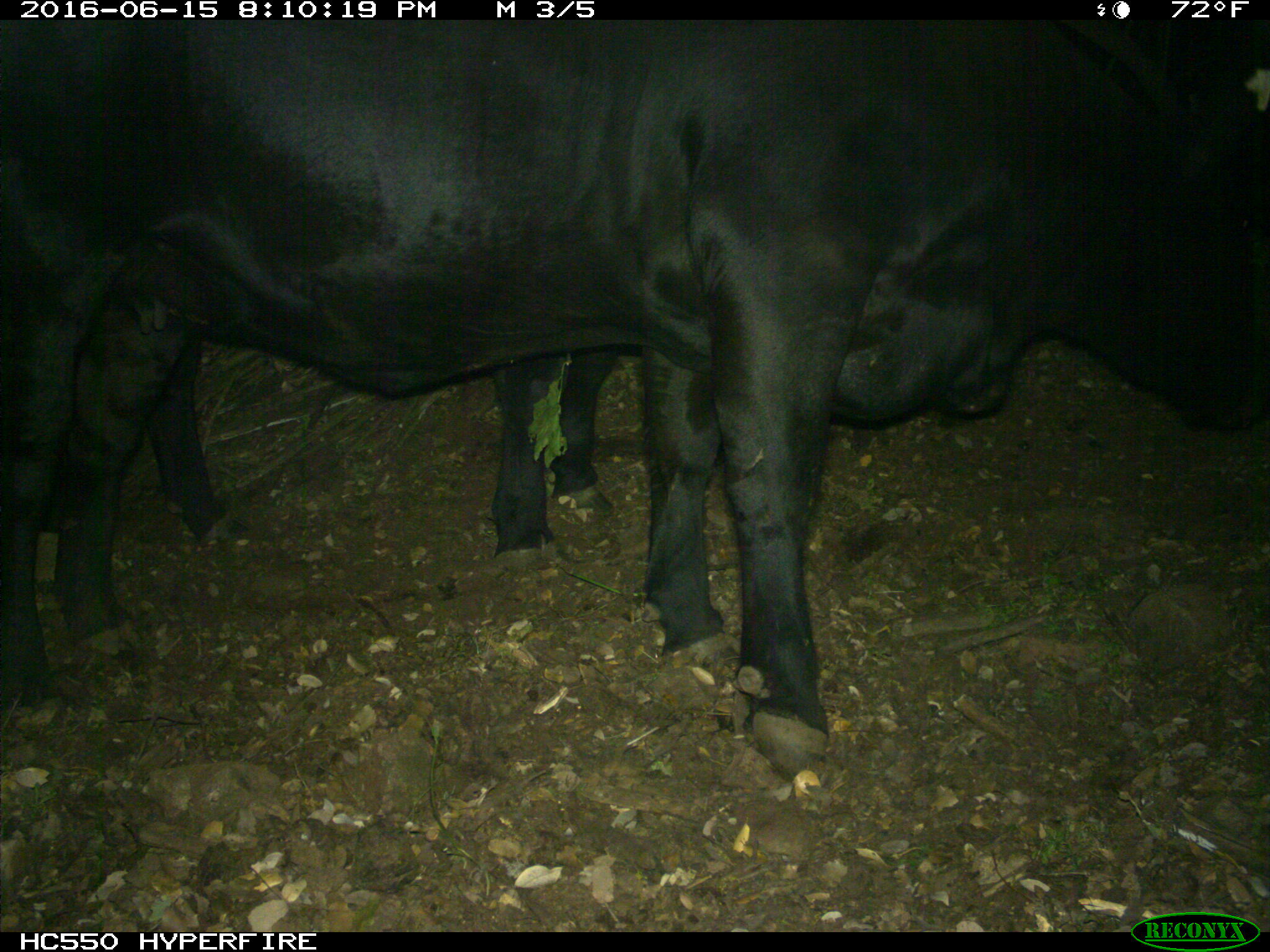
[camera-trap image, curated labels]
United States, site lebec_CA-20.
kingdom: Animalia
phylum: Chordata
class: Mammalia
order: Artiodactyla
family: Bovidae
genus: Bos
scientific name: Bos taurus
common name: domestic cow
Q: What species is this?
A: Bos taurus (domestic cow).